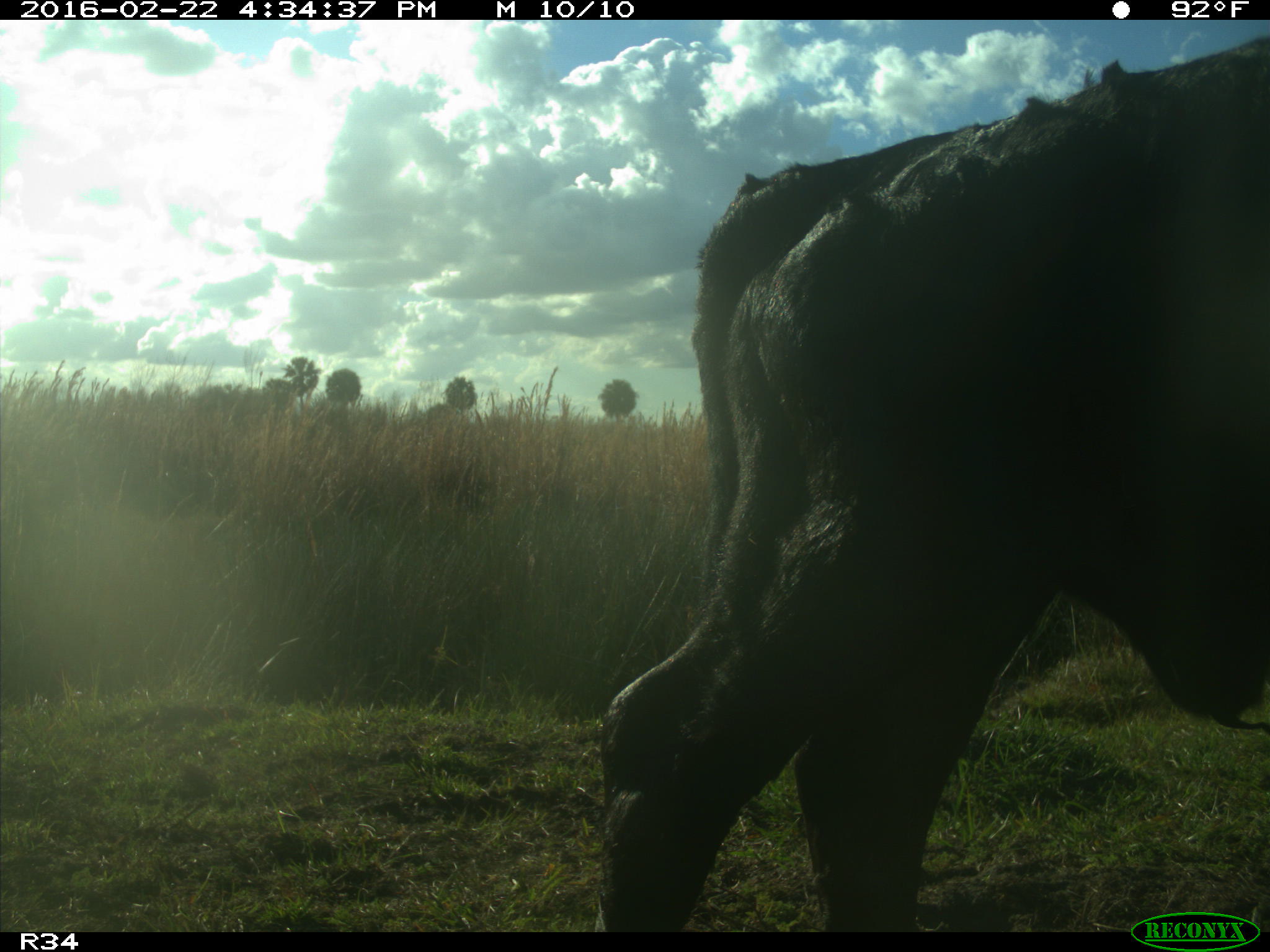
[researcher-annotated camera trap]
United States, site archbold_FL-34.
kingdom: Animalia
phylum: Chordata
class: Mammalia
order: Artiodactyla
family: Bovidae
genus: Bos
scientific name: Bos taurus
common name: domestic cow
Bos taurus (domestic cow).